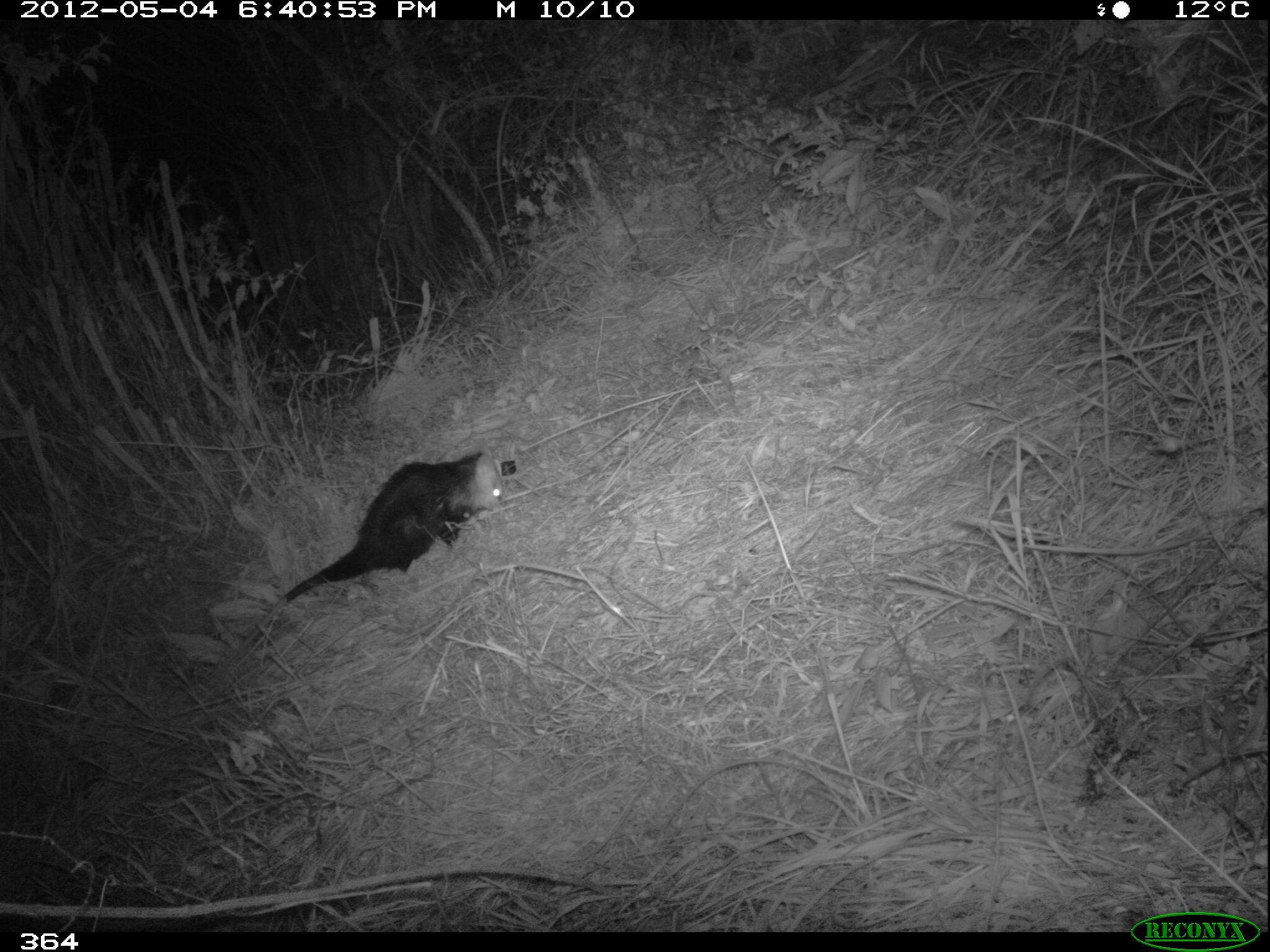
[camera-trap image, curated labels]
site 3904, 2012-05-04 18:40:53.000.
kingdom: Animalia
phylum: Chordata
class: Mammalia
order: Didelphimorphia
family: Didelphidae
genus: Didelphis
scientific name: Didelphis pernigra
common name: andean white-eared opossum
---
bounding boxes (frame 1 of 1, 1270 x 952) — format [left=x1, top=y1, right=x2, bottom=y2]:
didelphis pernigra: [left=204, top=452, right=503, bottom=682]